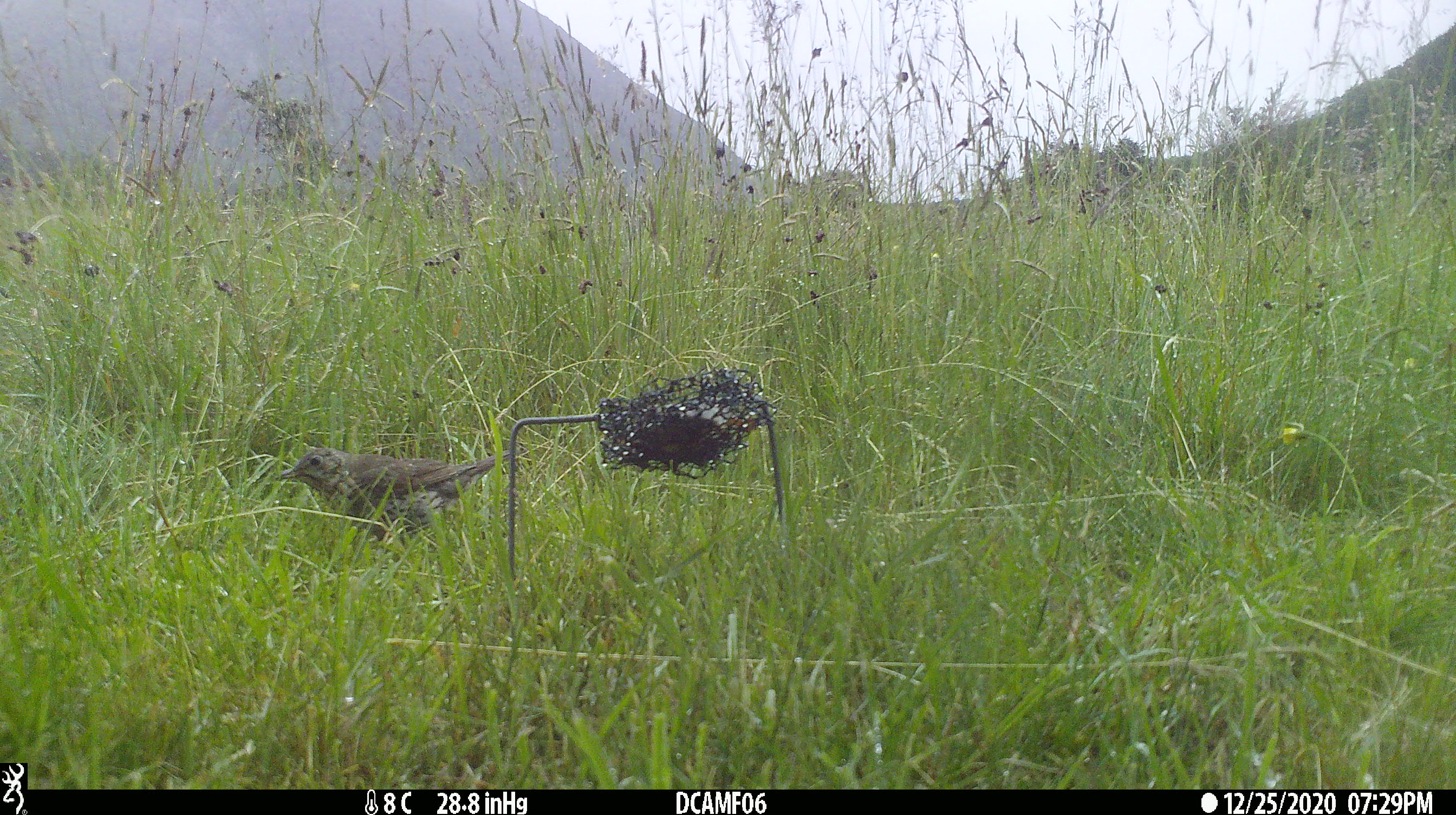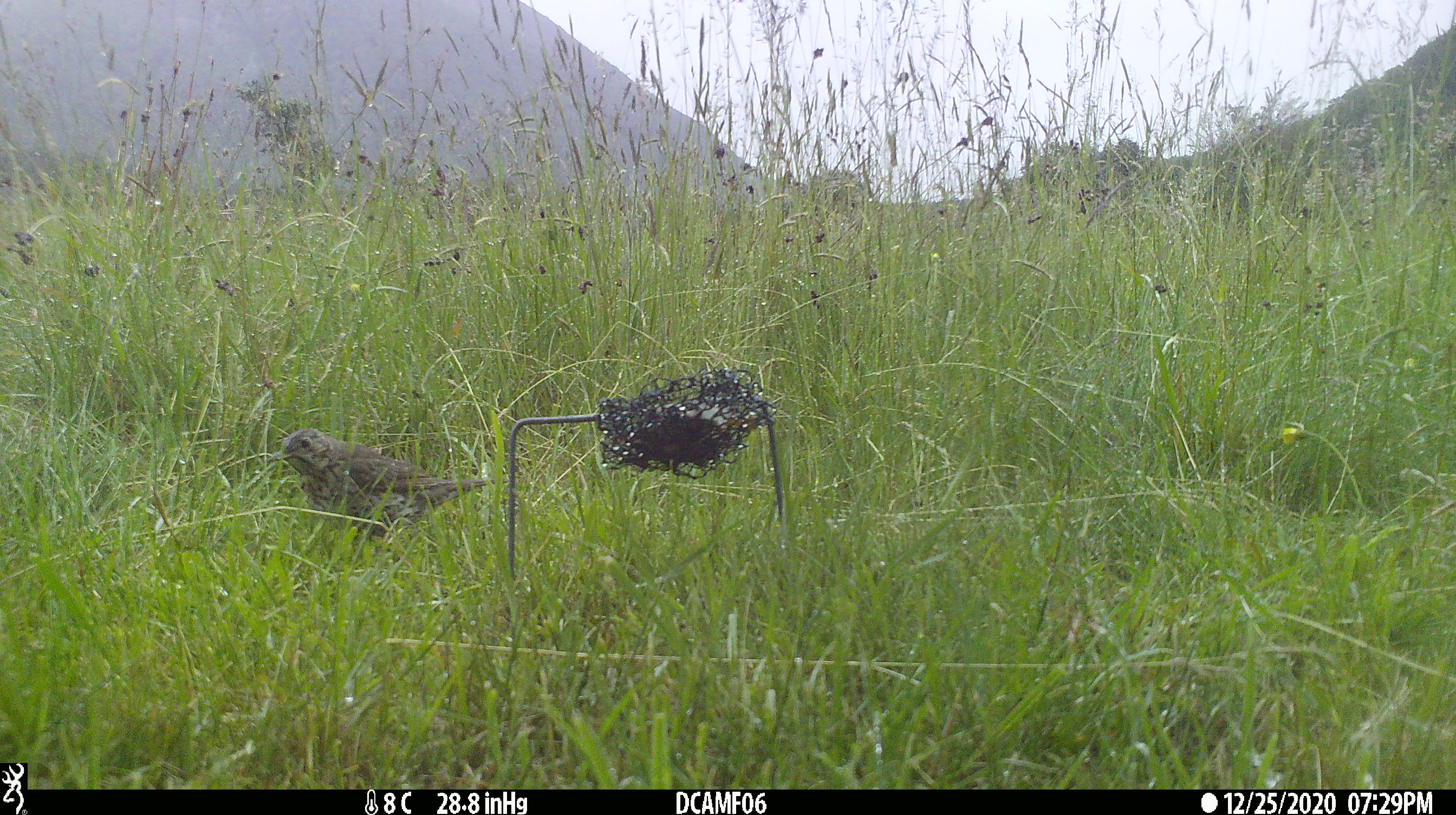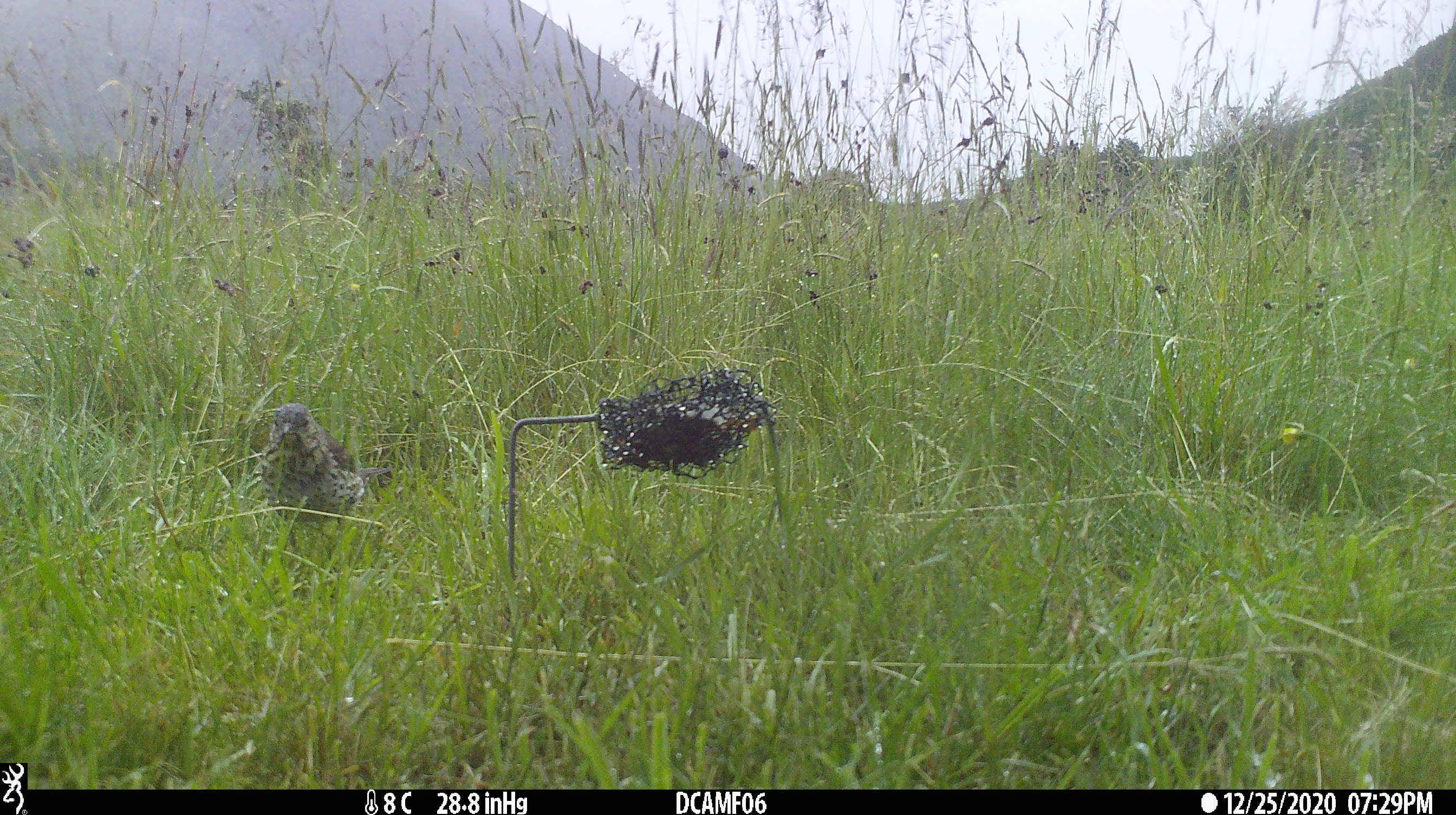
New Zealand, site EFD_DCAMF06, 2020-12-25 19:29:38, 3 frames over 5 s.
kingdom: Animalia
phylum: Chordata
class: Aves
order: Passeriformes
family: Turdidae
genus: Turdus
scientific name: Turdus philomelos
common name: song thrush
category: thrush